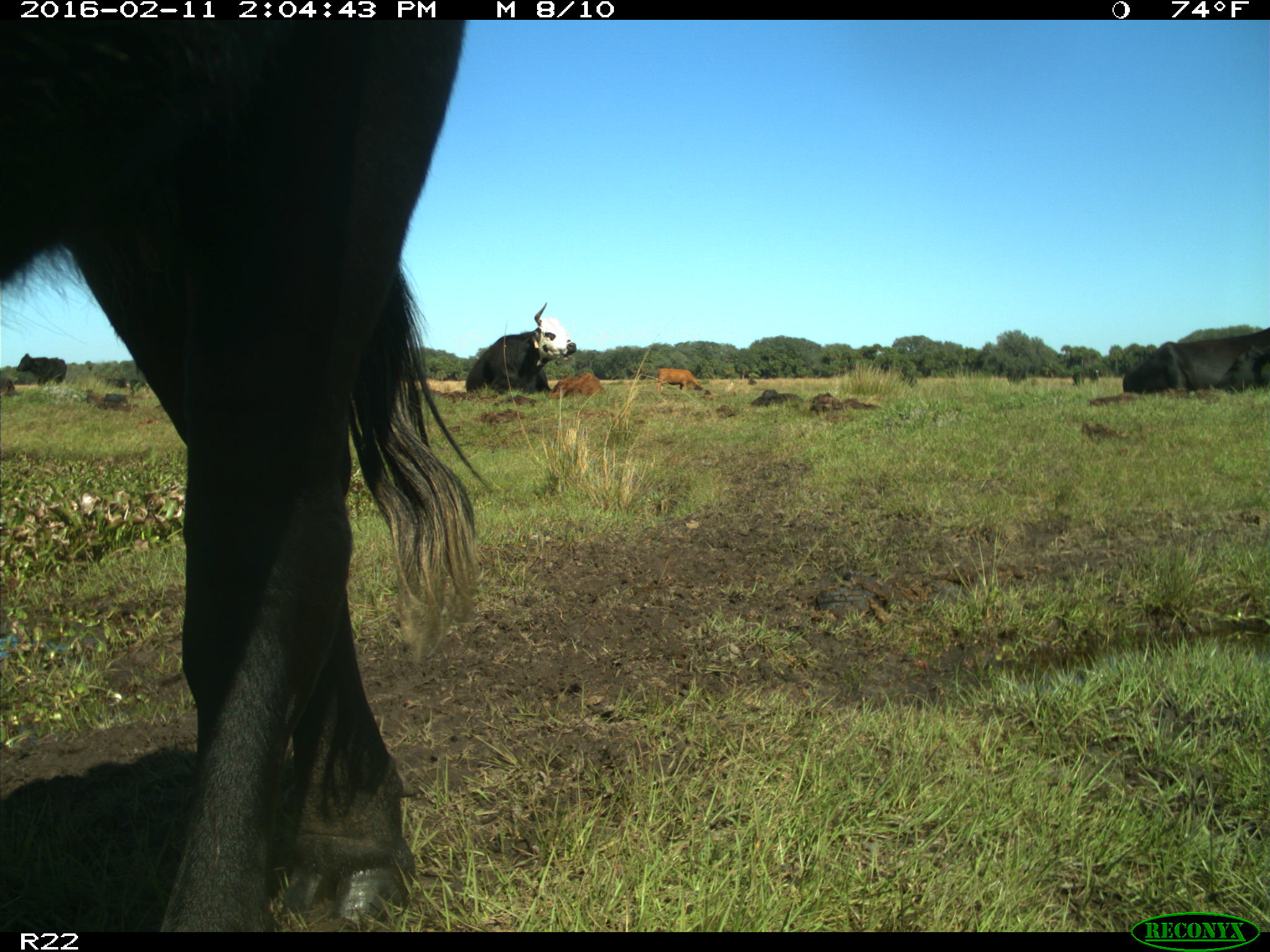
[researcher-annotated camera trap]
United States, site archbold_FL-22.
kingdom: Animalia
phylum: Chordata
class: Mammalia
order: Artiodactyla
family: Bovidae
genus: Bos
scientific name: Bos taurus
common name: domestic cow